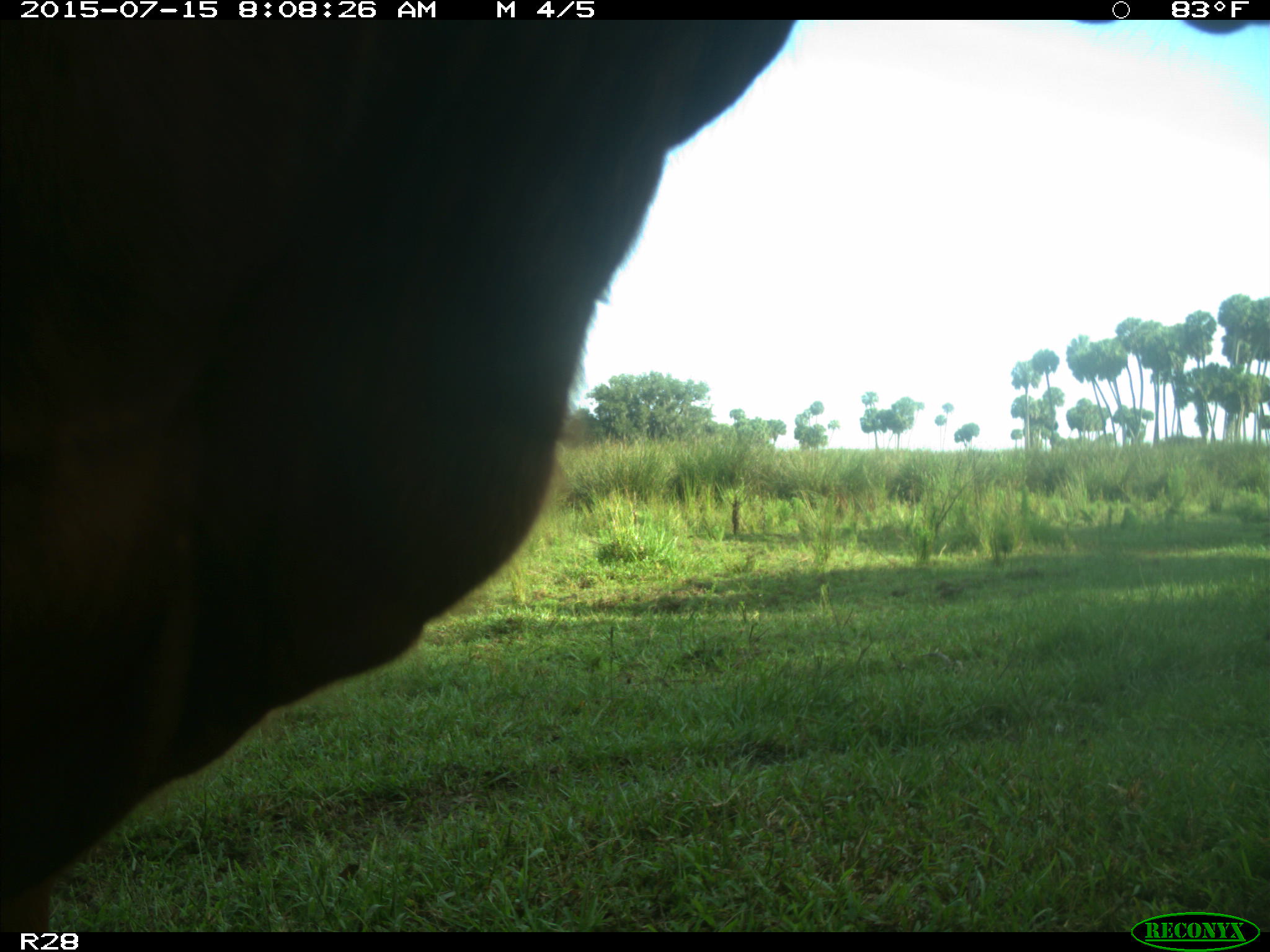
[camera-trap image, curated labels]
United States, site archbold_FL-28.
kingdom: Animalia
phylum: Chordata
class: Mammalia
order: Artiodactyla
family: Bovidae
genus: Bos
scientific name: Bos taurus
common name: domestic cow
Bos taurus (domestic cow).